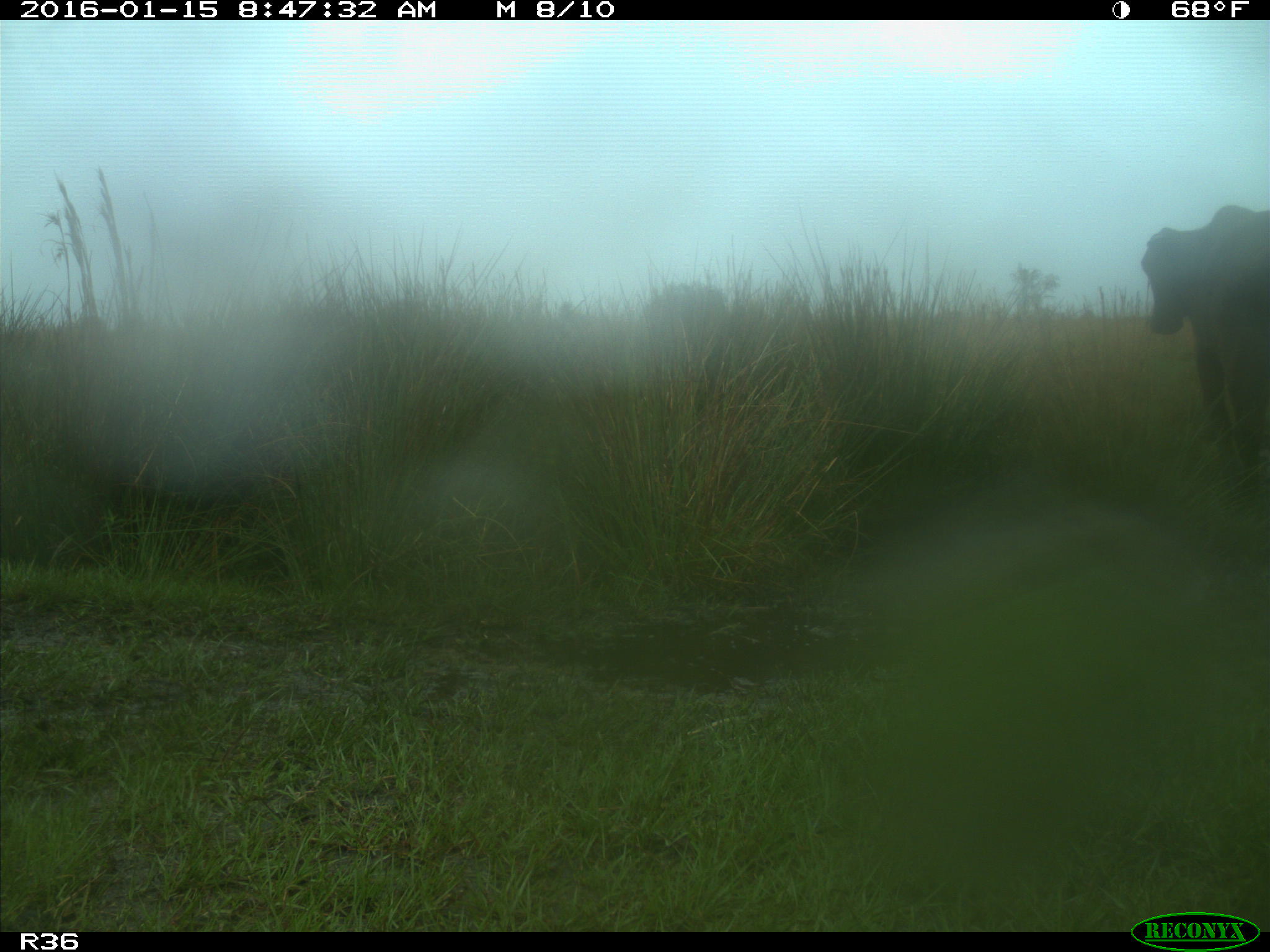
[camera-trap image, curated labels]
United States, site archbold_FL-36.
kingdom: Animalia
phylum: Chordata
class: Mammalia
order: Artiodactyla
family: Bovidae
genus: Bos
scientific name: Bos taurus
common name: domestic cow